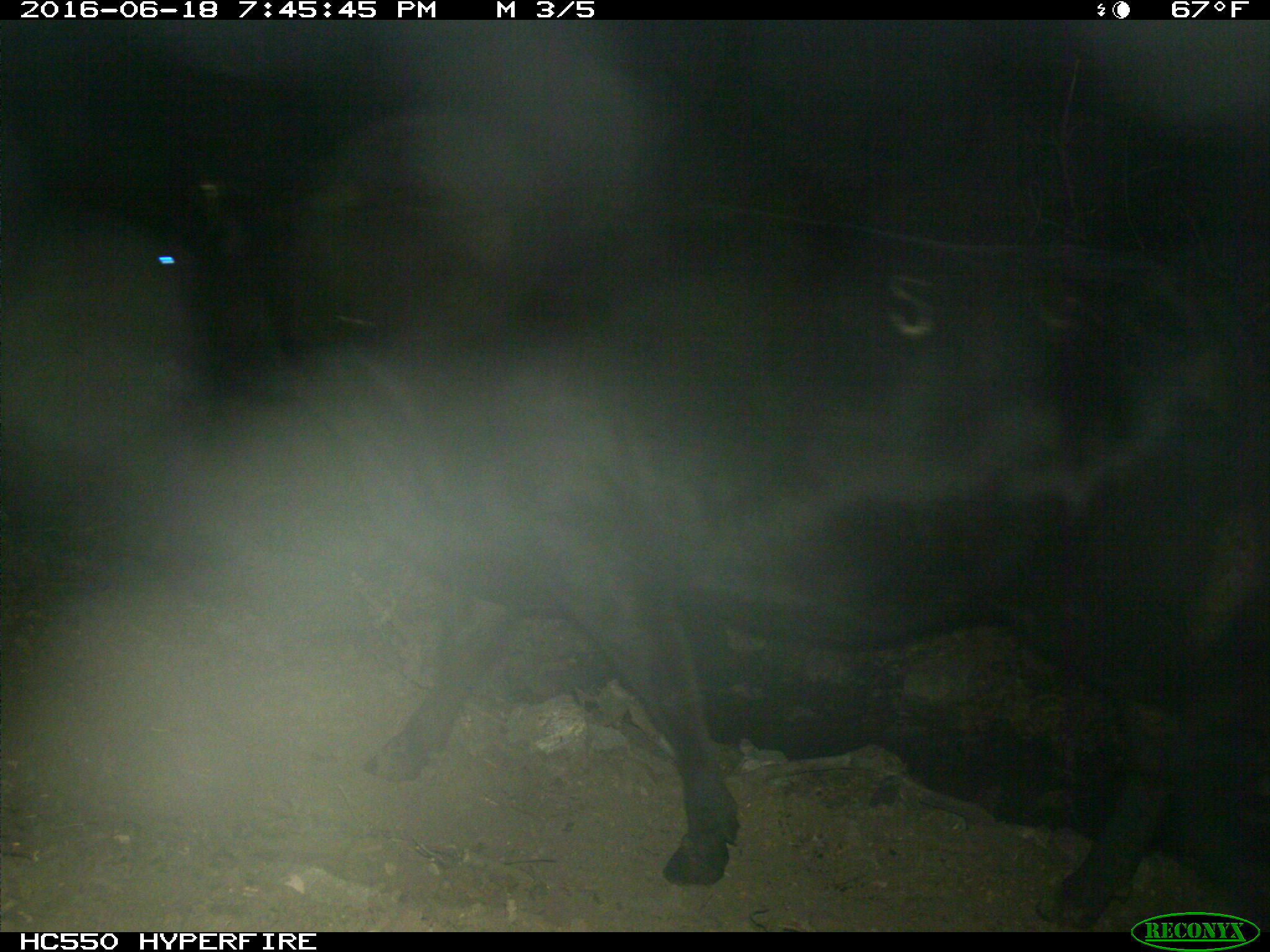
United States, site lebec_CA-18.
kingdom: Animalia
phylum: Chordata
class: Mammalia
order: Artiodactyla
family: Bovidae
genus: Bos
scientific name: Bos taurus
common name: domestic cow